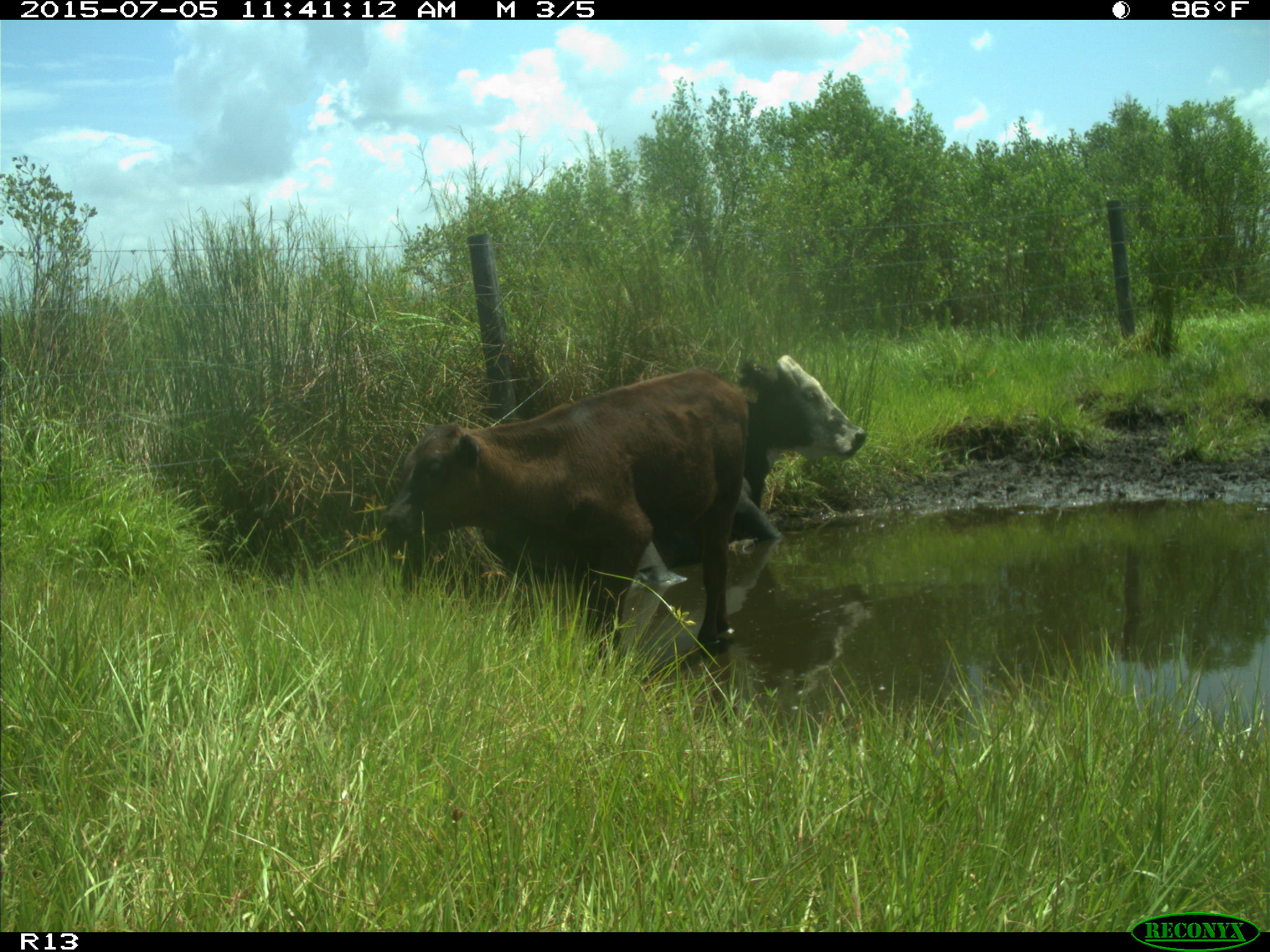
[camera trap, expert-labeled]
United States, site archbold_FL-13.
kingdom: Animalia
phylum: Chordata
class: Mammalia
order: Artiodactyla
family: Bovidae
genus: Bos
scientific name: Bos taurus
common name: domestic cow